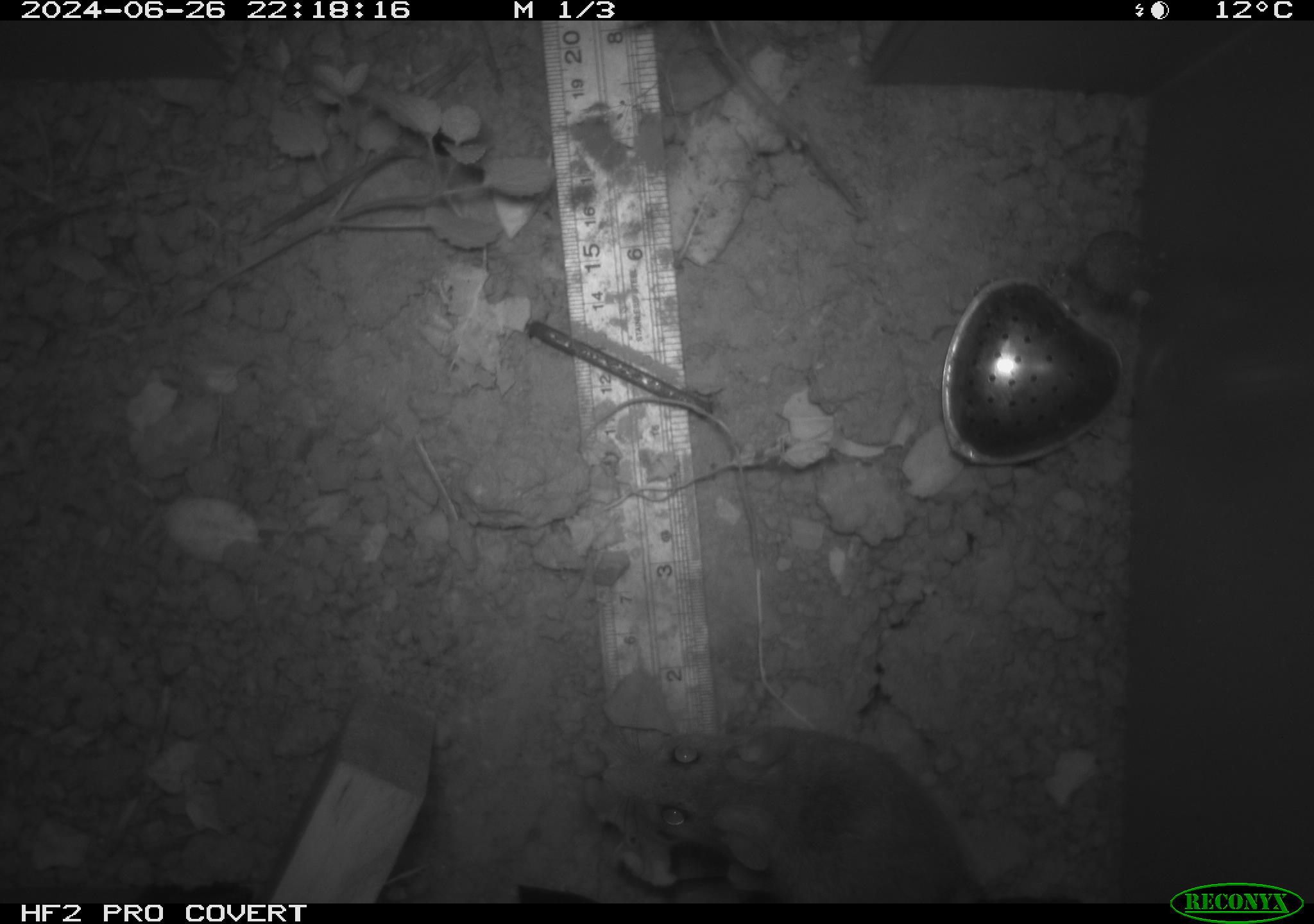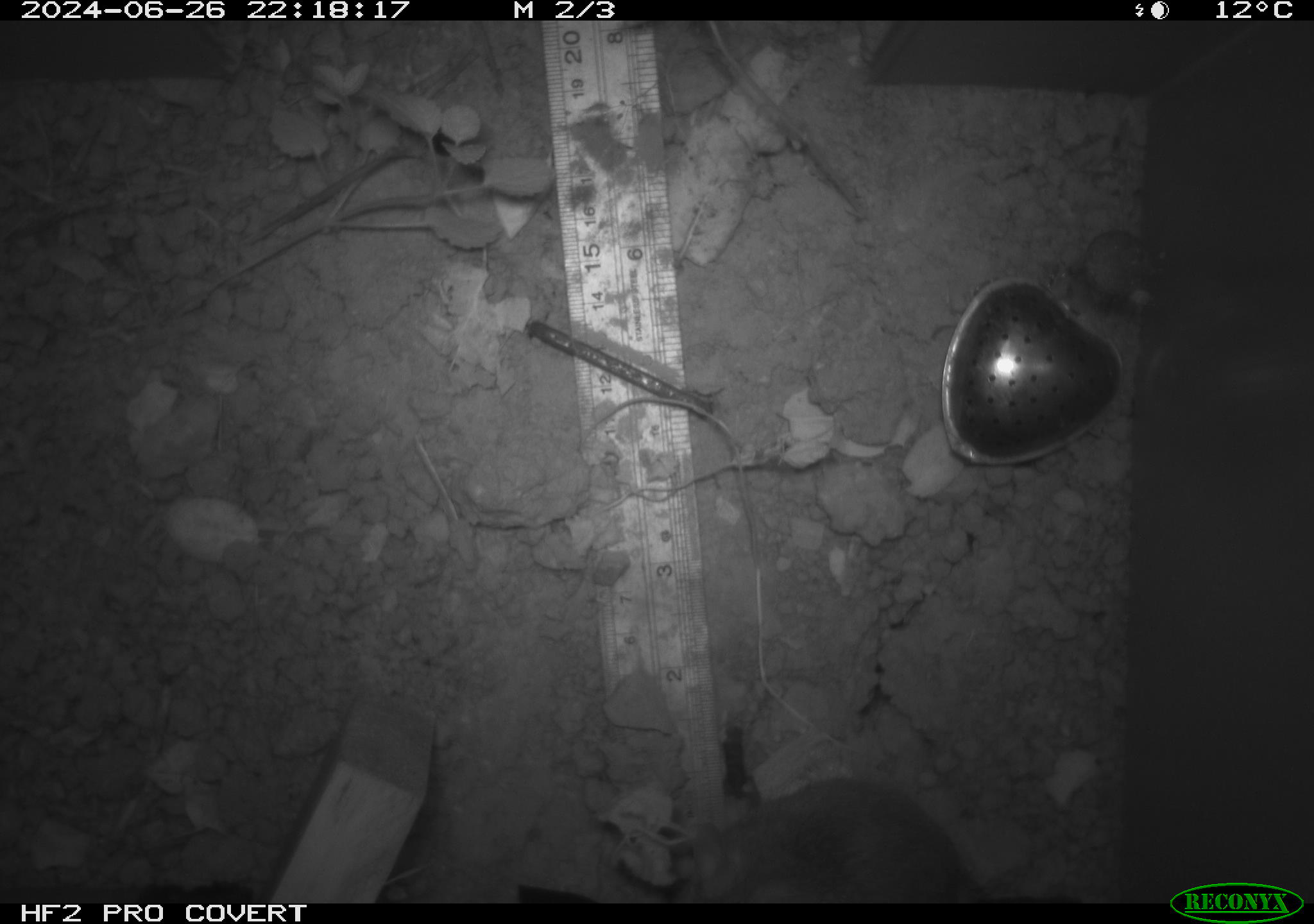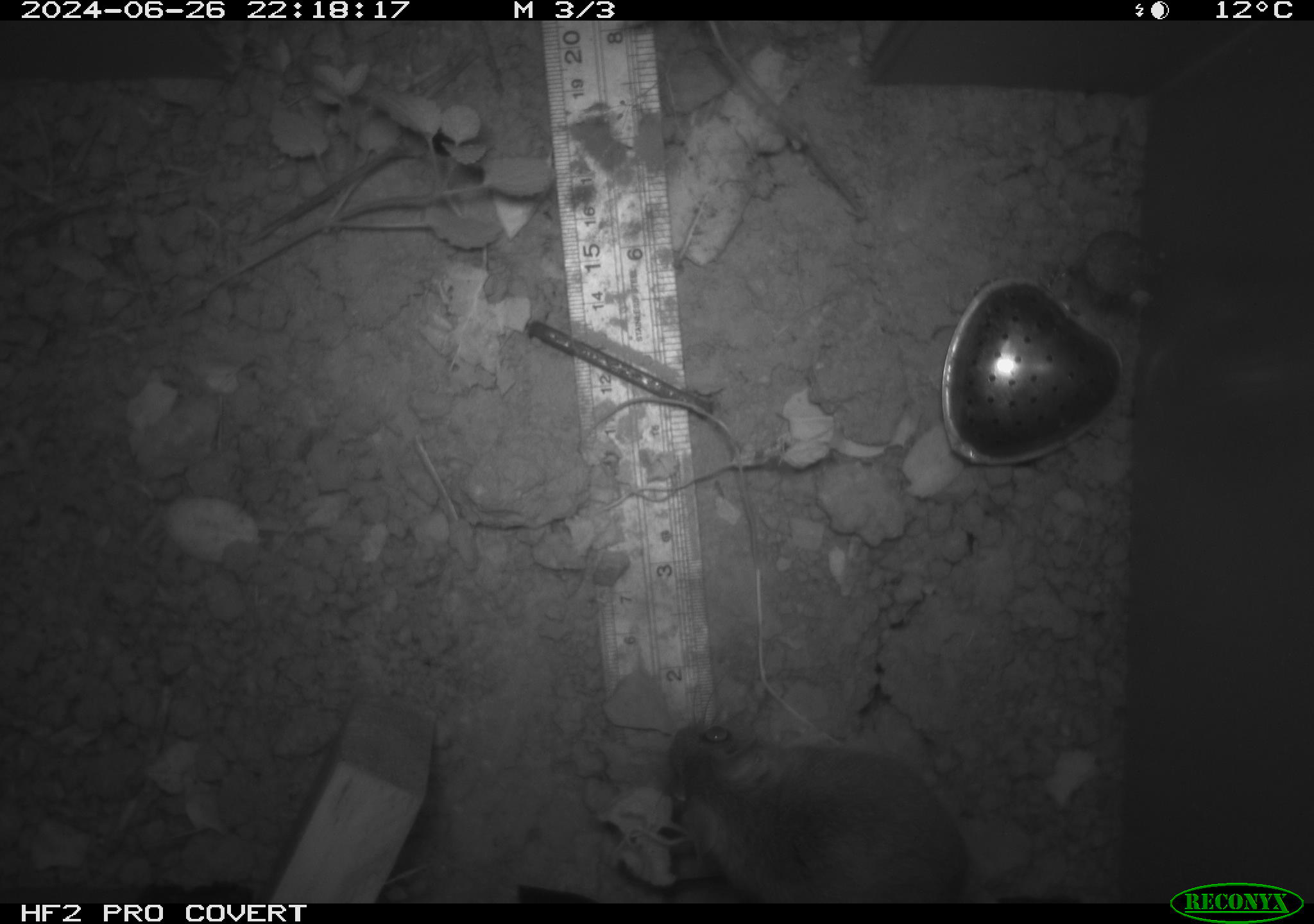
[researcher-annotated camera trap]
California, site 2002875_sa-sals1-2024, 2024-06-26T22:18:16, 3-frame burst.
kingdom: Animalia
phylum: Chordata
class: Mammalia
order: Rodentia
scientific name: Rodentia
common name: rodent